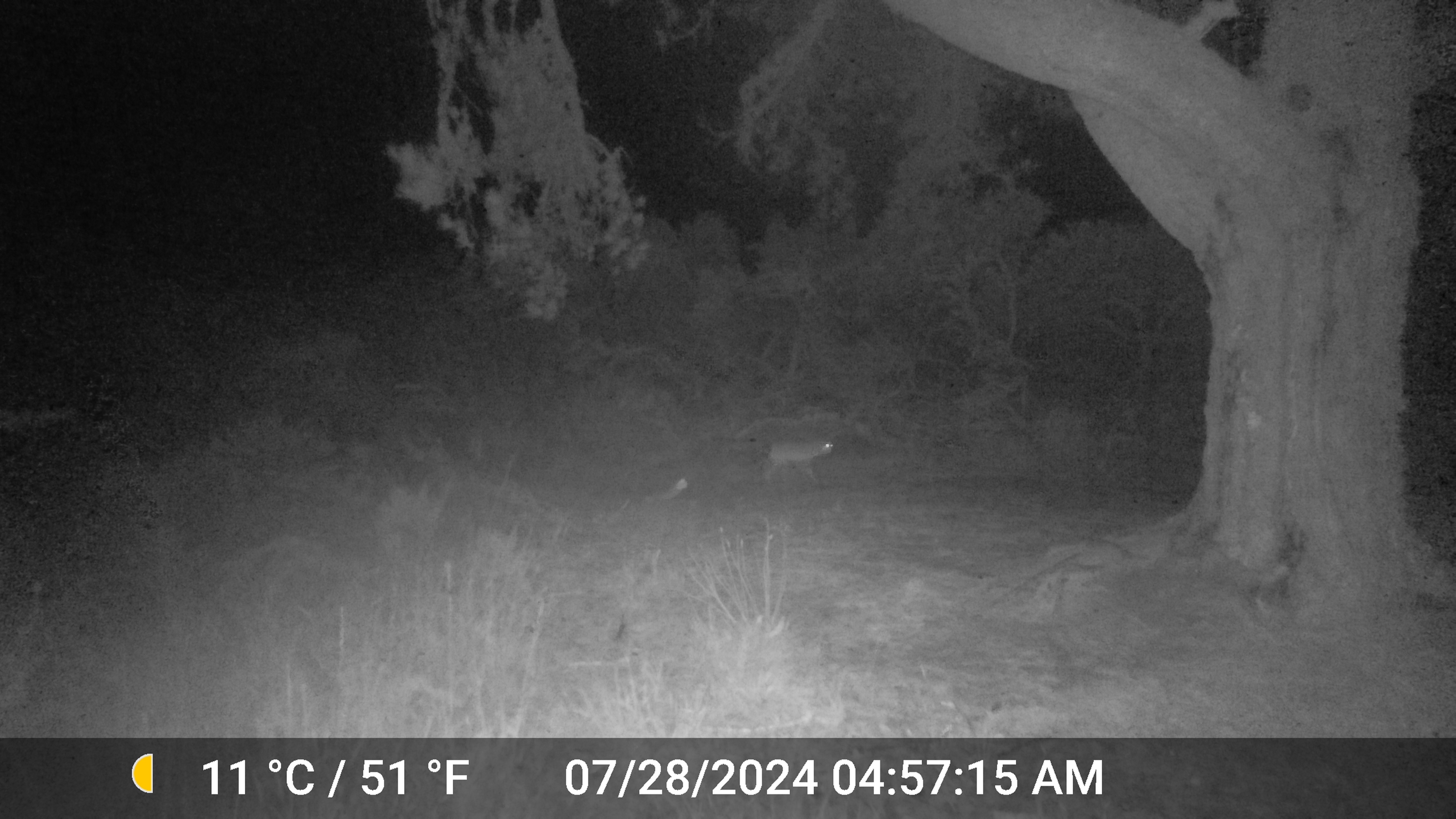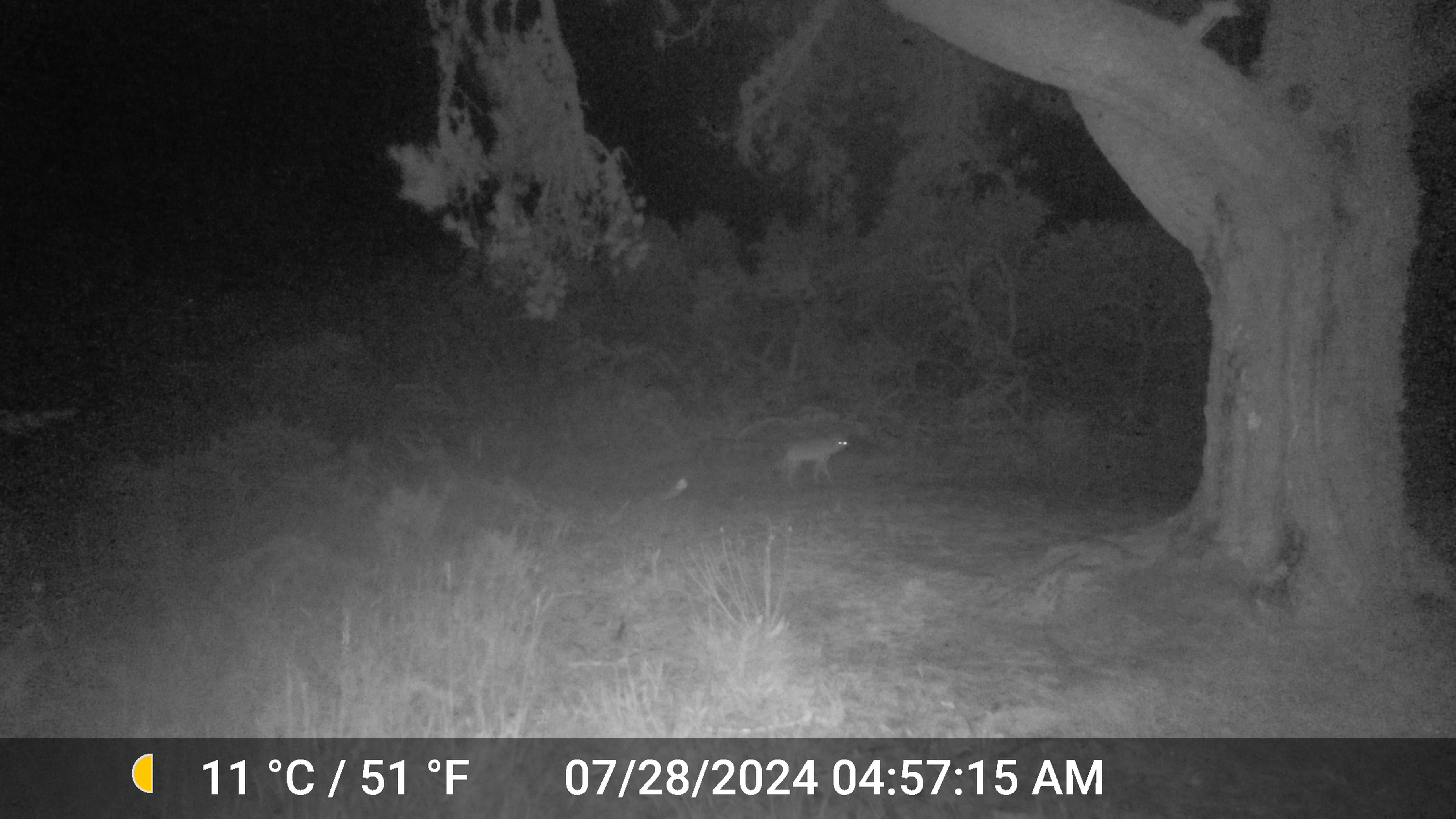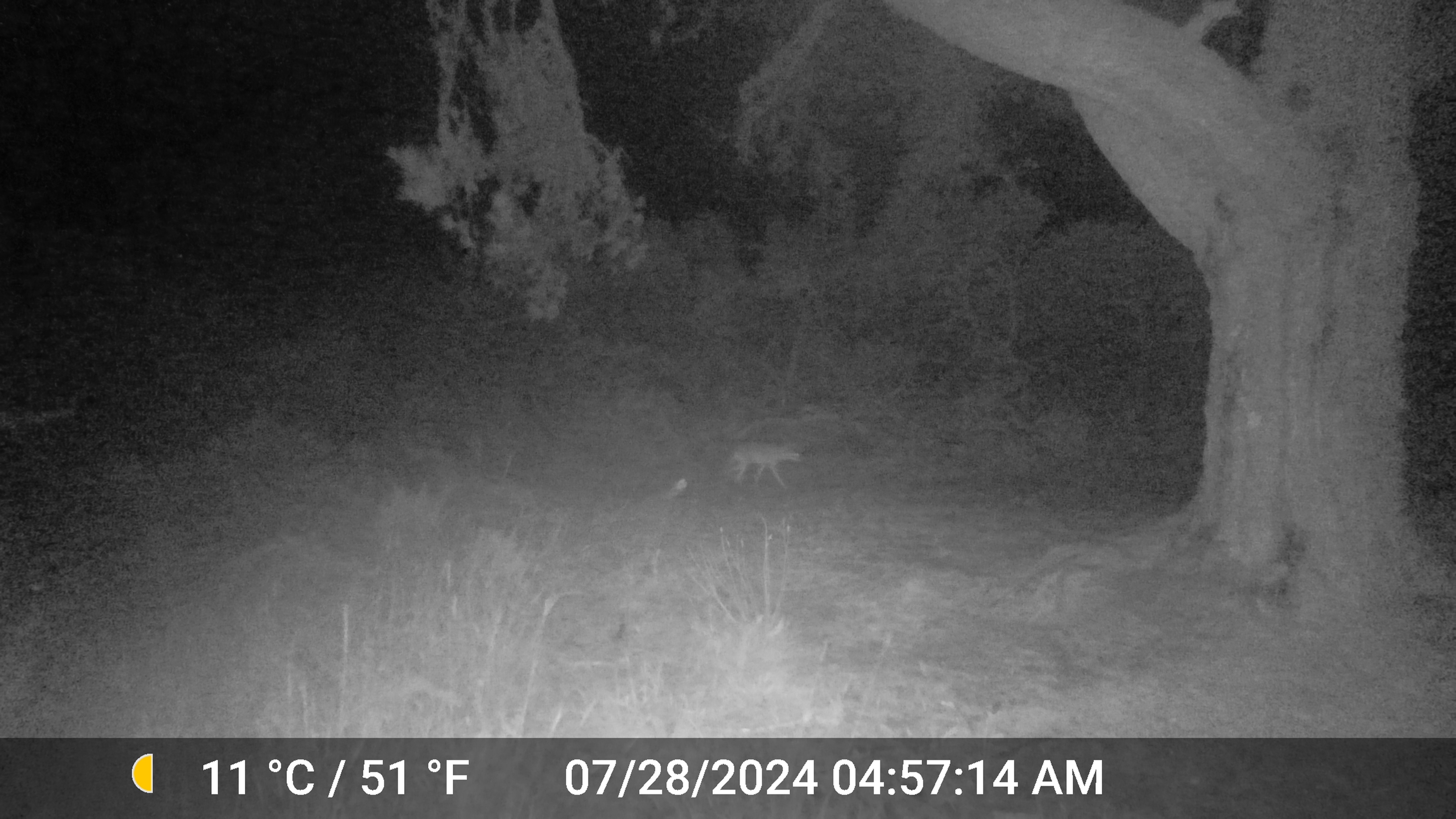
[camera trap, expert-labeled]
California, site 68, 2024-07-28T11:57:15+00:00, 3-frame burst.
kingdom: Animalia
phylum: Chordata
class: Mammalia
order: Carnivora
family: Canidae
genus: Canis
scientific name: Canis latrans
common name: coyote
Coyote (Canis latrans).